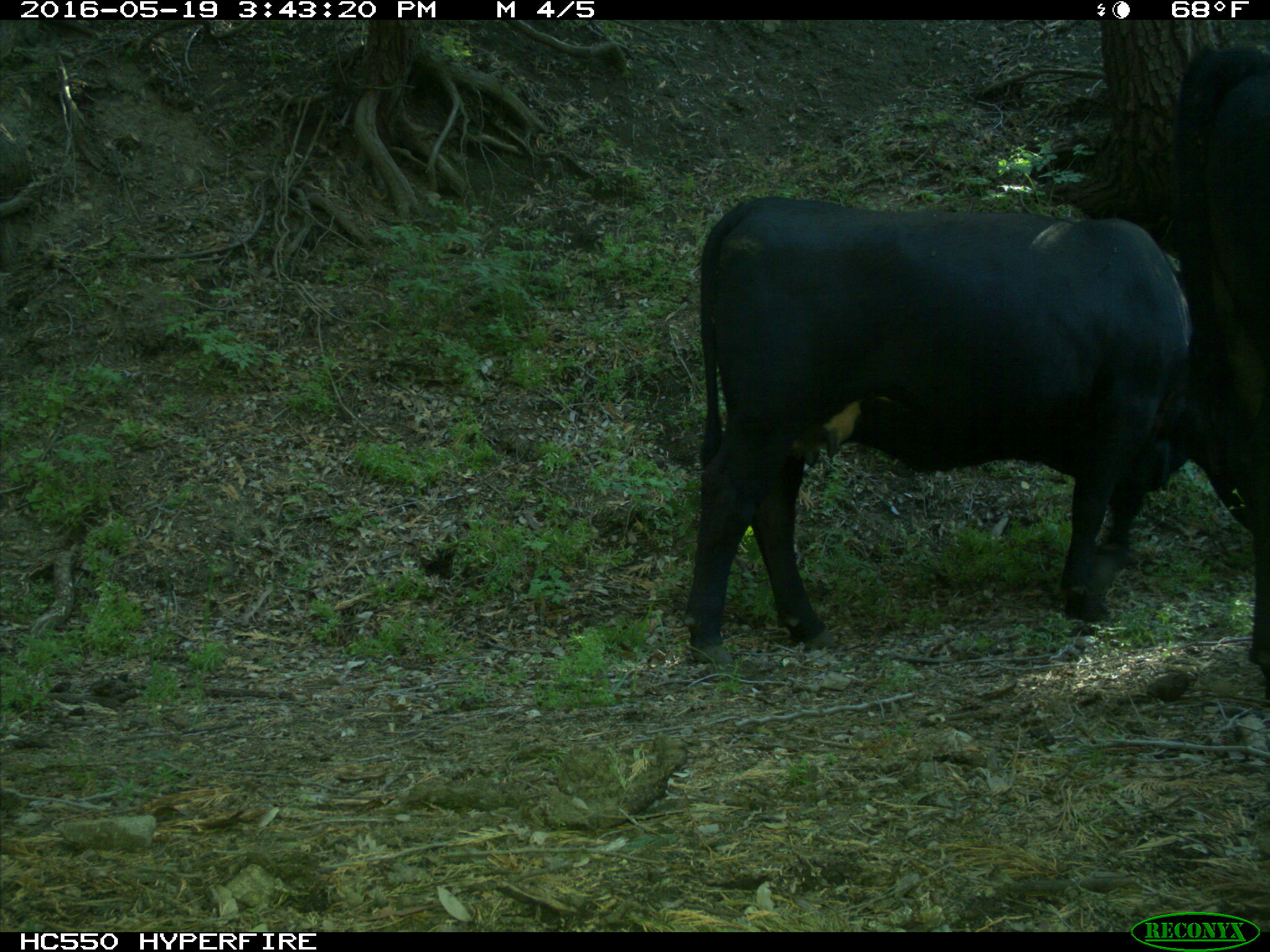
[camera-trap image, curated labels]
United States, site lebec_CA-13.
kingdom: Animalia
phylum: Chordata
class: Mammalia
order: Artiodactyla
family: Bovidae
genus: Bos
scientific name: Bos taurus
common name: domestic cow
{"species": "Bos taurus (domestic cow)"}